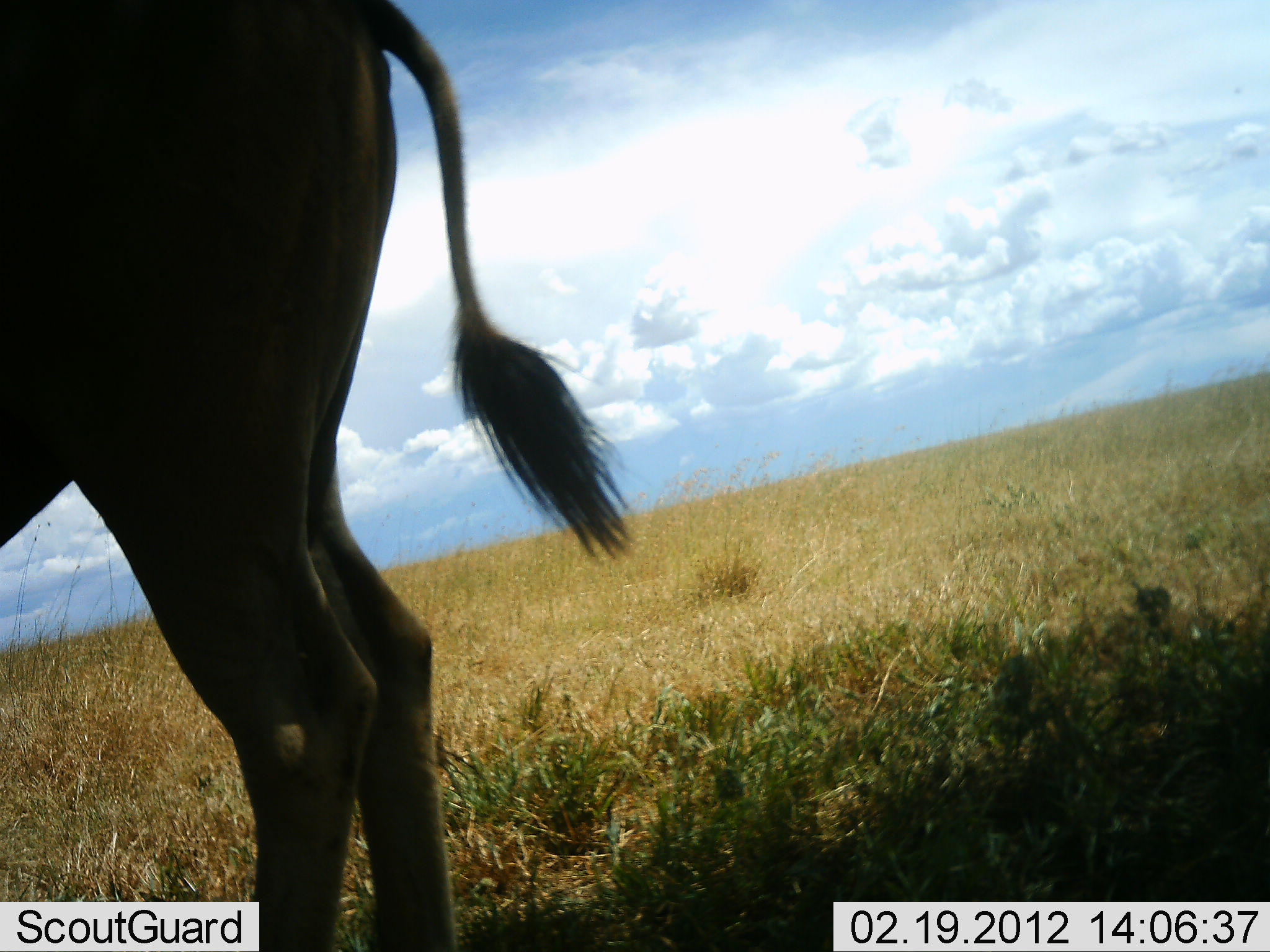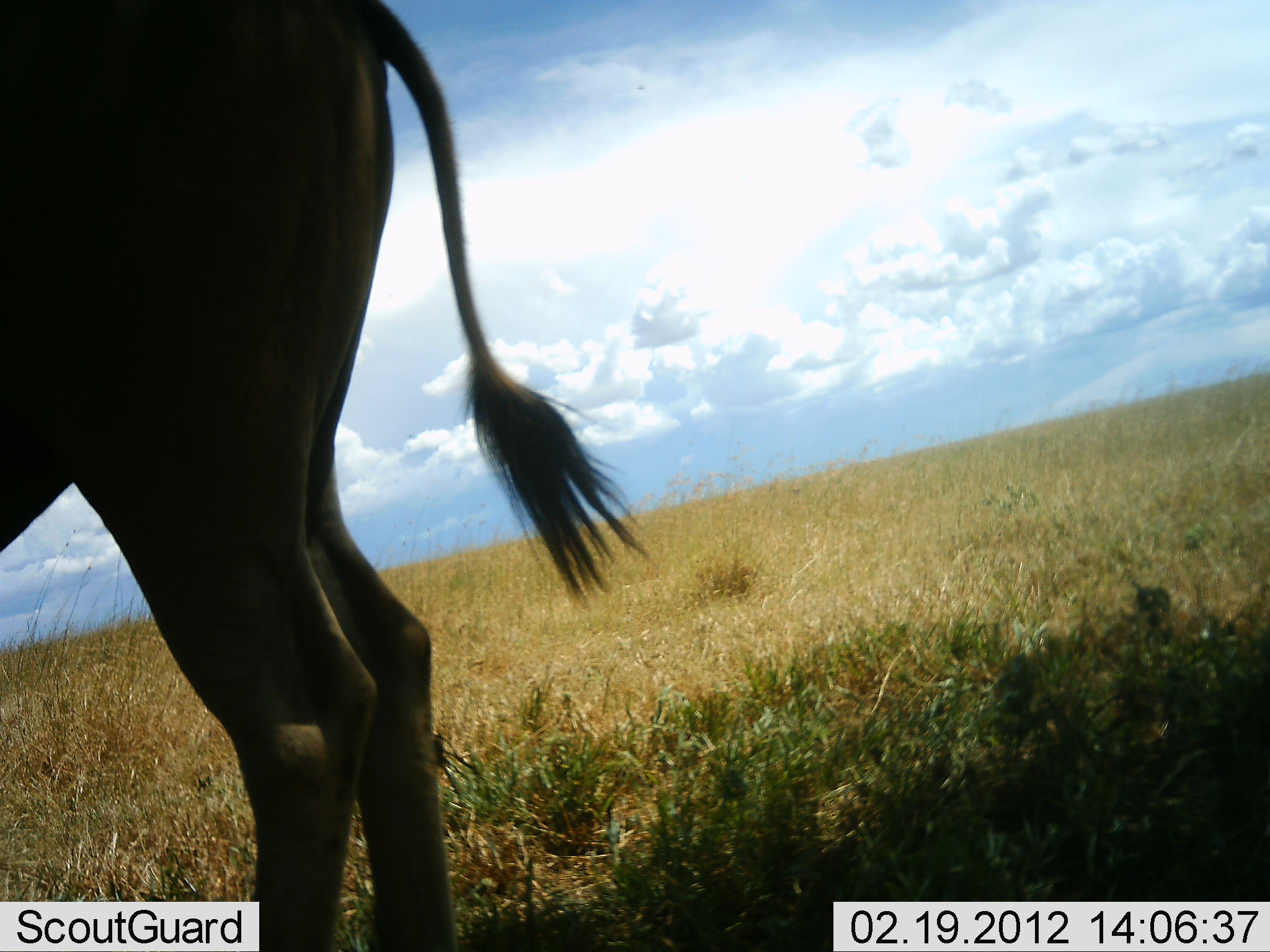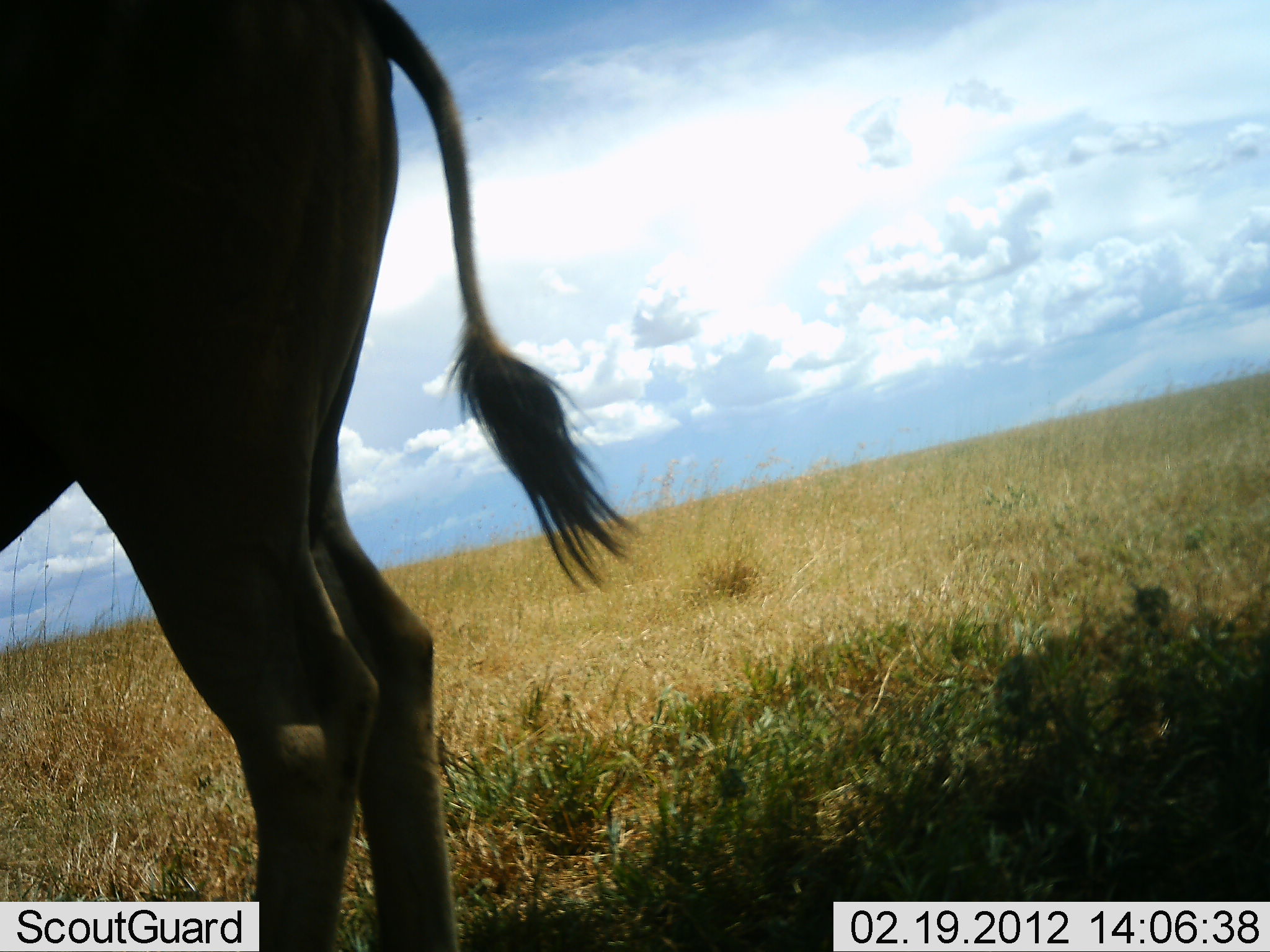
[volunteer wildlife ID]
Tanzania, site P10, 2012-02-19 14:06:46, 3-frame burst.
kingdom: Animalia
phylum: Chordata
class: Mammalia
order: Artiodactyla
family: Bovidae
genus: Tragelaphus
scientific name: Tragelaphus oryx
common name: eland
Eland (Tragelaphus oryx), count 1. Behavior (volunteer vote fractions): standing 100%, resting 0%, moving 0%, interacting 0%. Young present (vote fraction): 0%. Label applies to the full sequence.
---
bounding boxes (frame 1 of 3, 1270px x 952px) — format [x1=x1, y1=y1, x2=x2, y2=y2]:
animal: [x1=0, y1=2, x2=630, y2=950]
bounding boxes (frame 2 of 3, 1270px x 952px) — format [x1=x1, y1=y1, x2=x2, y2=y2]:
animal: [x1=0, y1=2, x2=647, y2=950]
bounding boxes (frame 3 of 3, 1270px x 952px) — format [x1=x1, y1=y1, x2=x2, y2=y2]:
animal: [x1=2, y1=3, x2=639, y2=950]